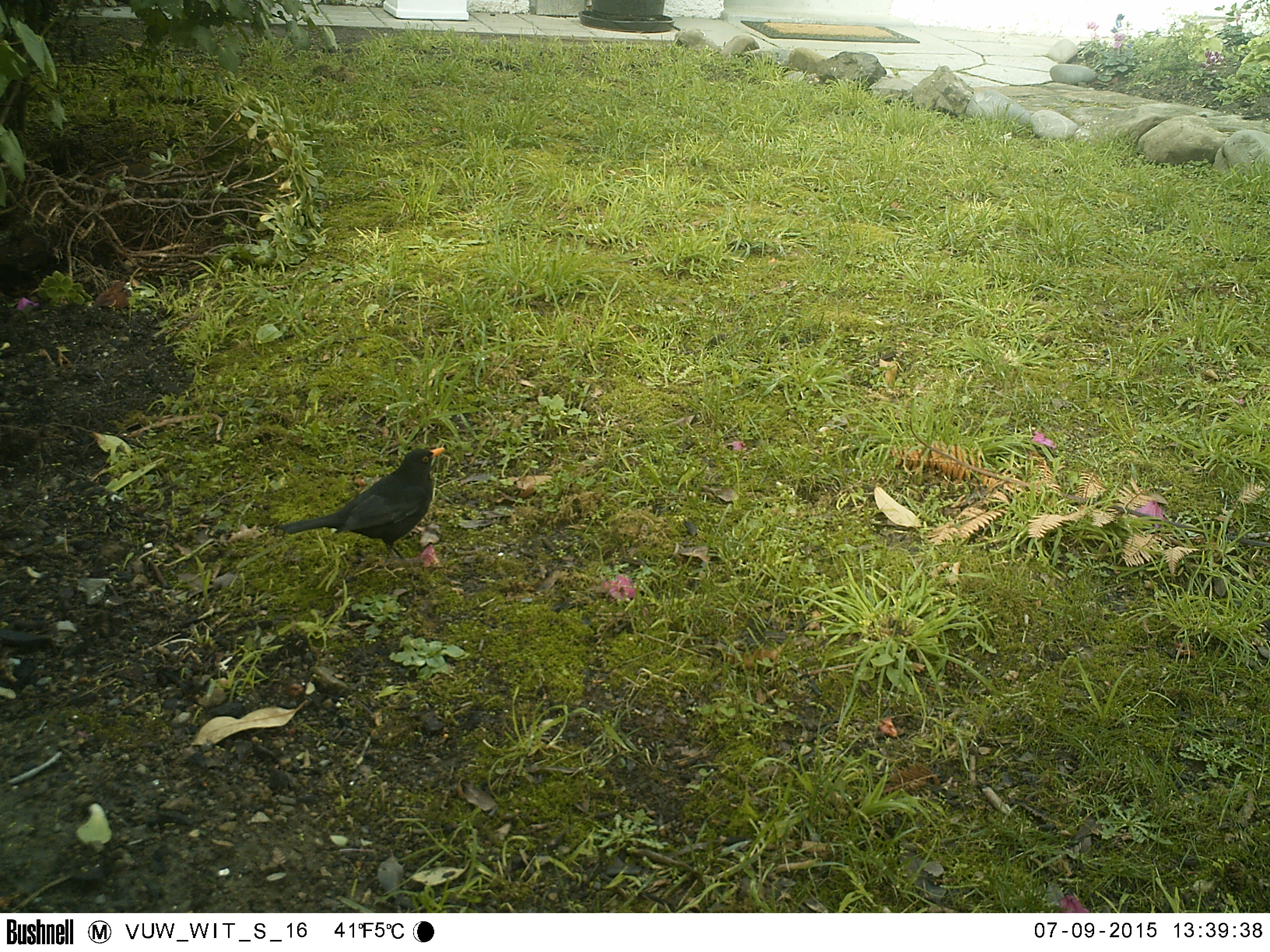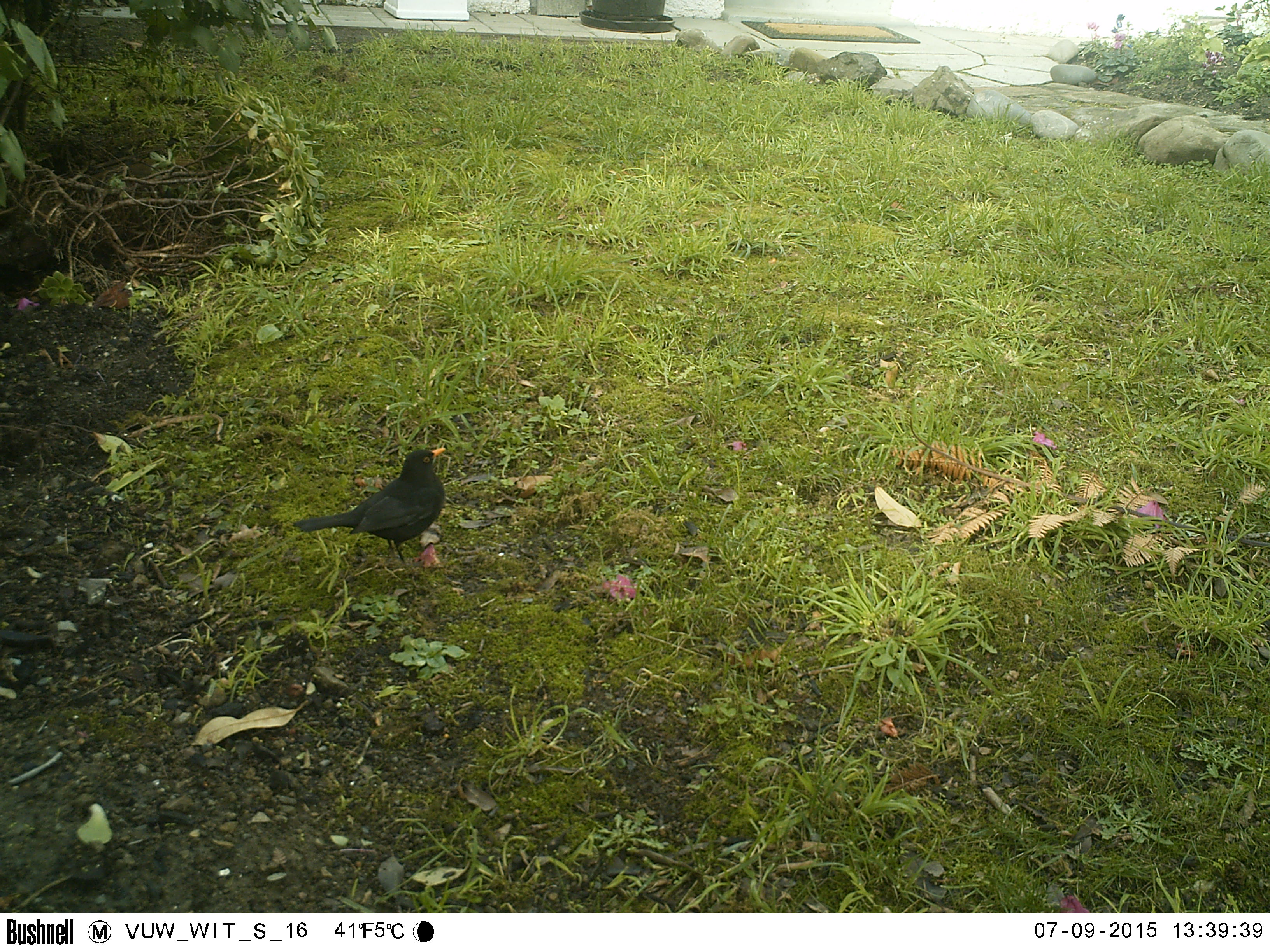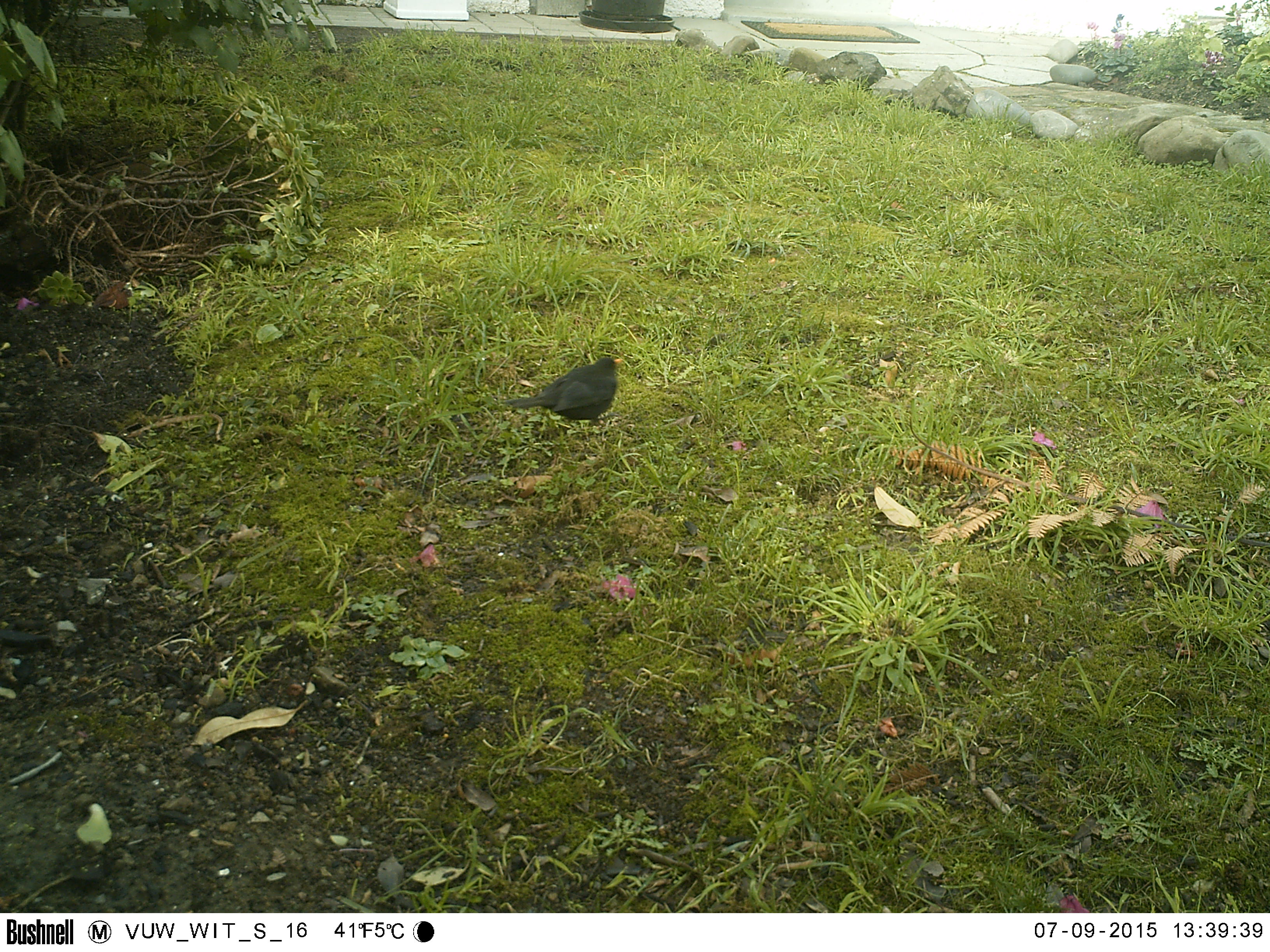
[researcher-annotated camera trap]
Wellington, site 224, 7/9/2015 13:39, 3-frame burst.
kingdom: Animalia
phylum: Chordata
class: Aves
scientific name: Aves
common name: bird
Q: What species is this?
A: Bird (Aves).